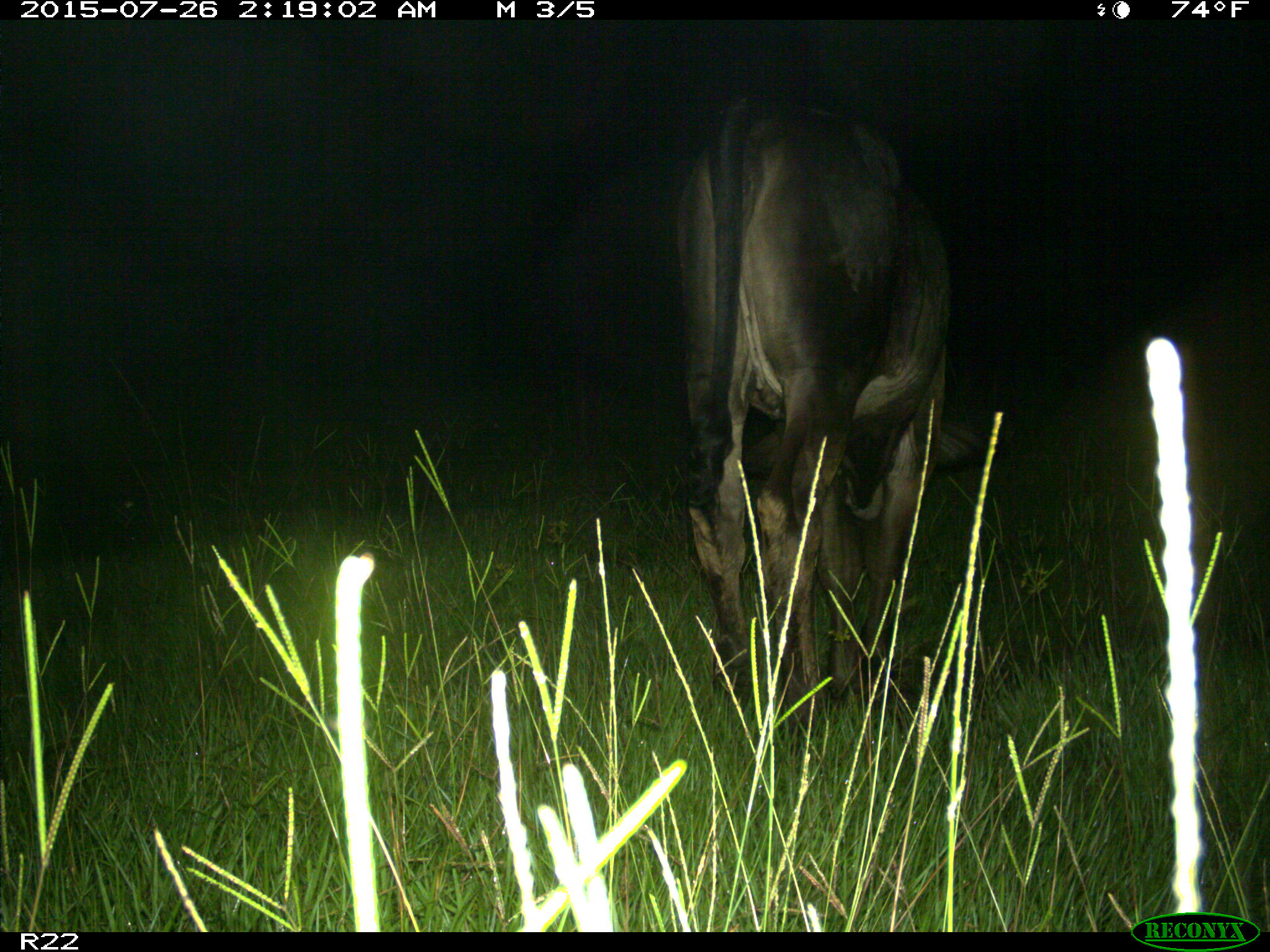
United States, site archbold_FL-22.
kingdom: Animalia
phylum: Chordata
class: Mammalia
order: Artiodactyla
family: Bovidae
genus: Bos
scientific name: Bos taurus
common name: domestic cow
Bos taurus (domestic cow).